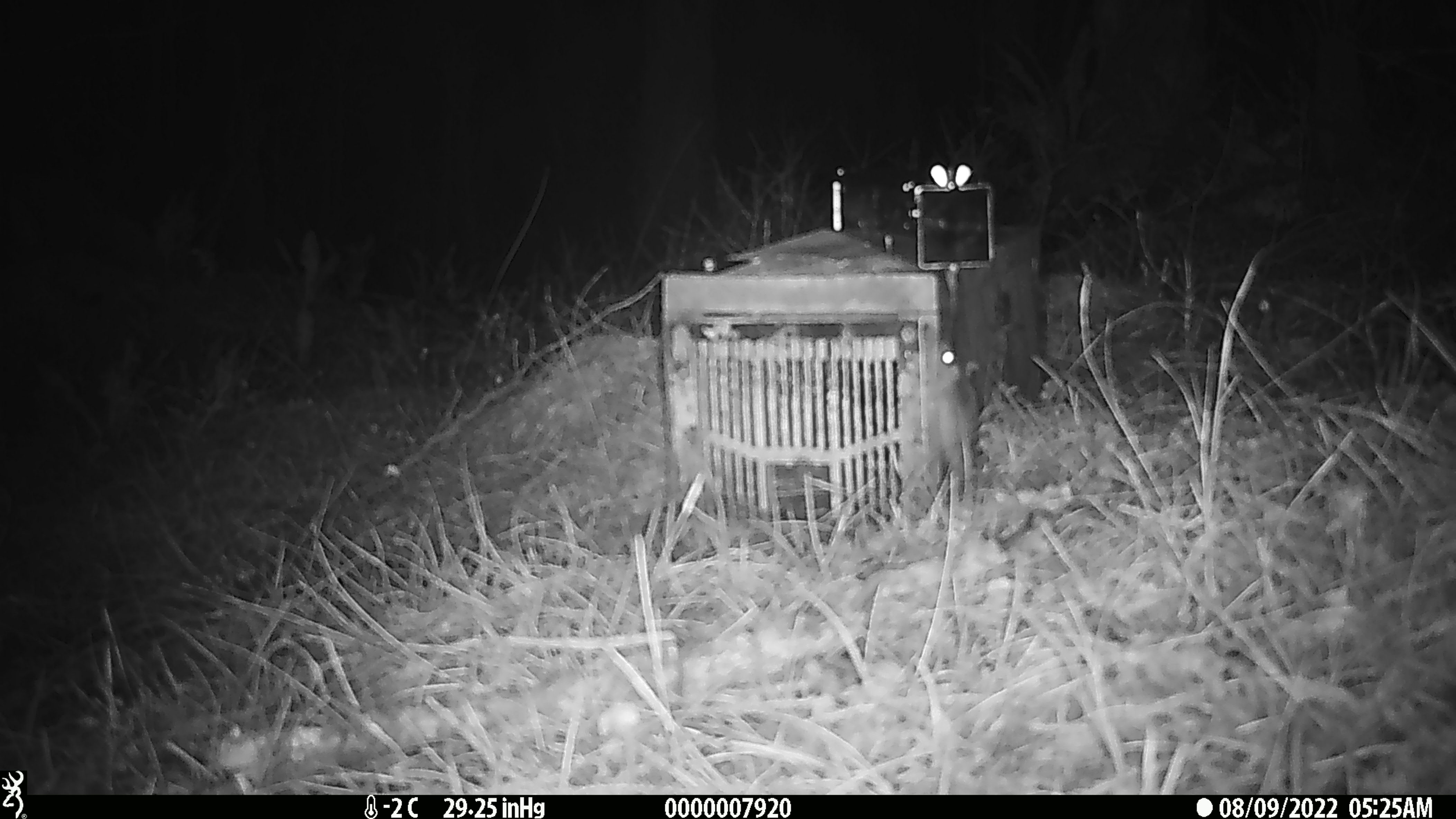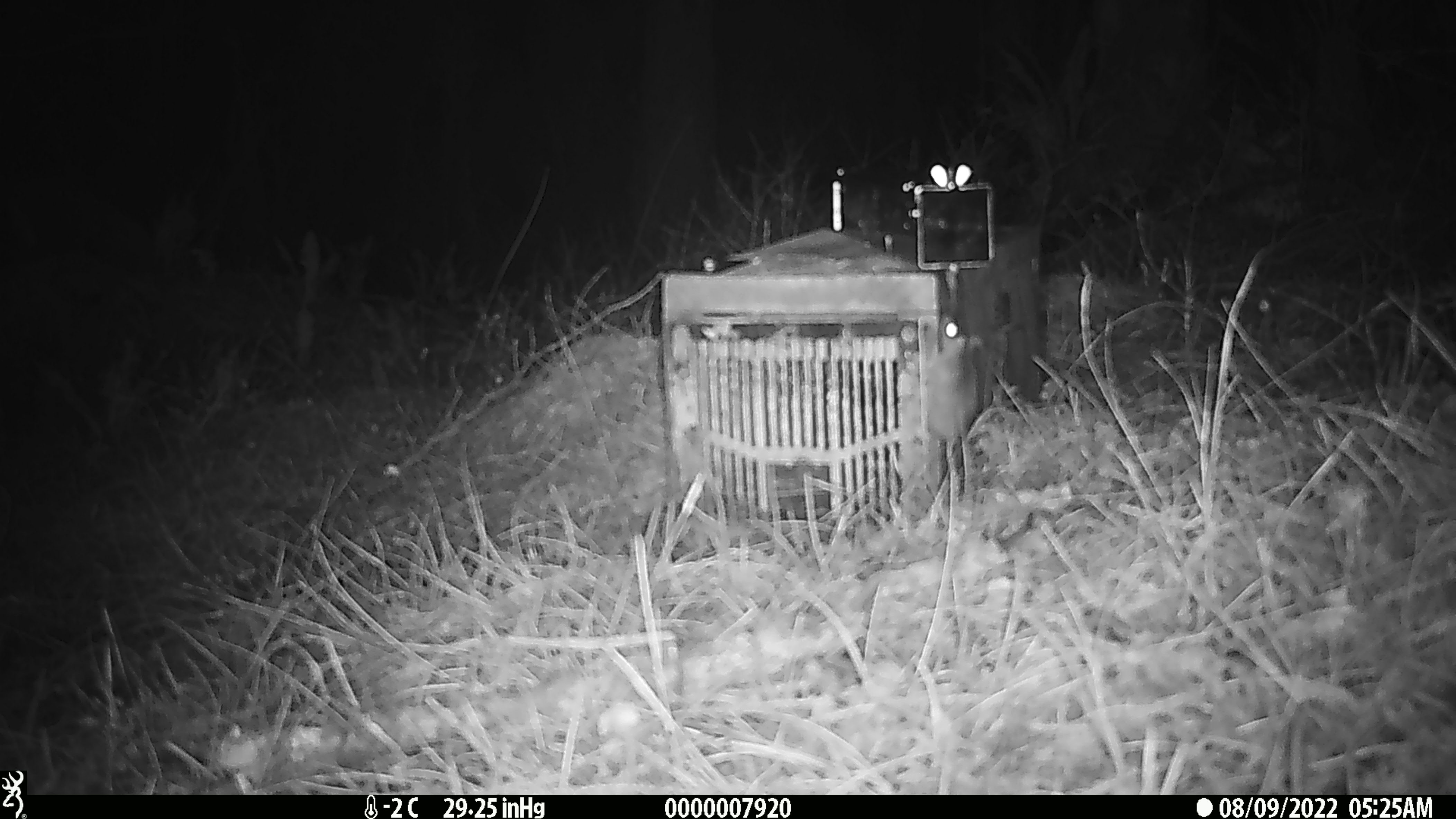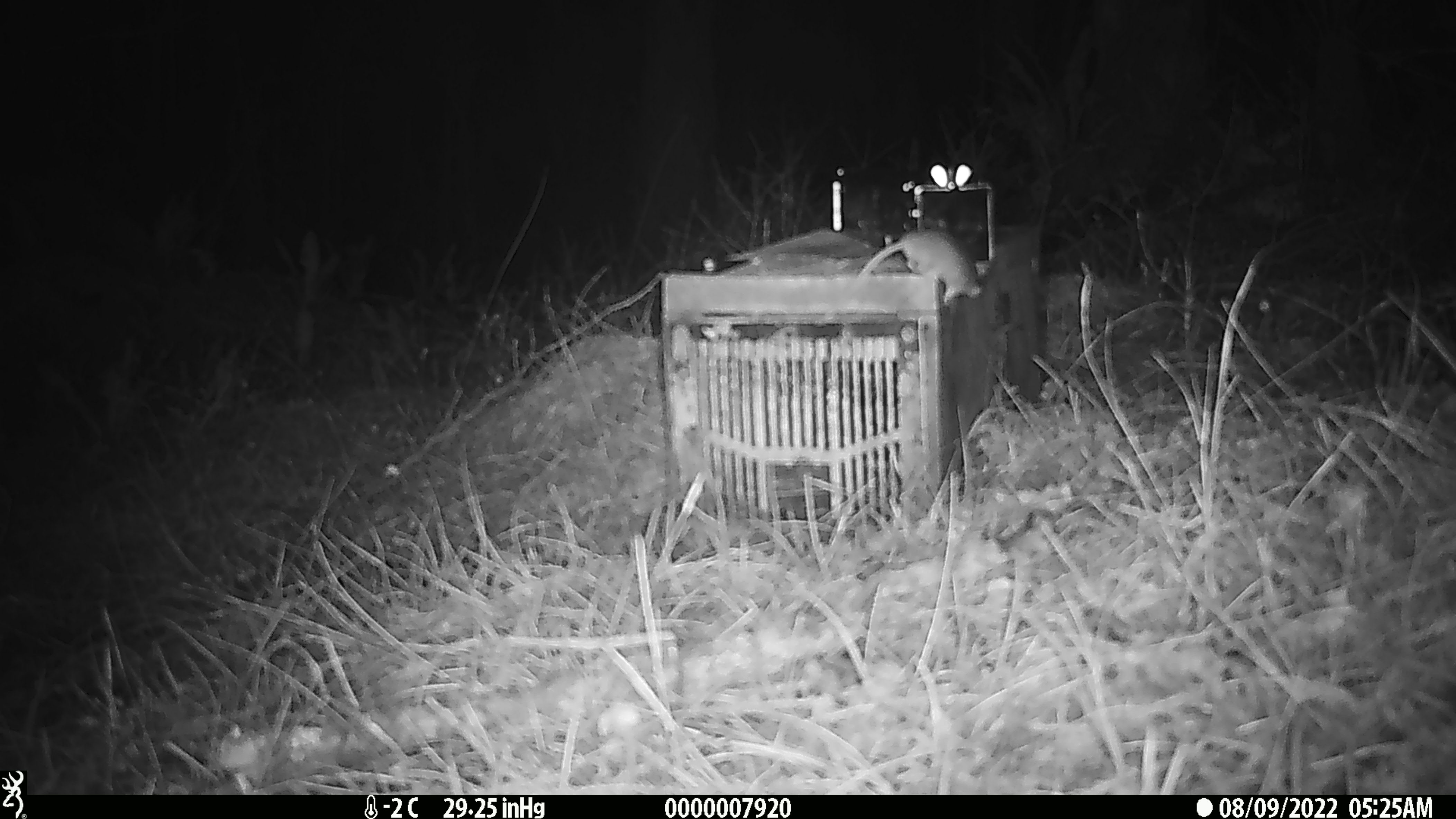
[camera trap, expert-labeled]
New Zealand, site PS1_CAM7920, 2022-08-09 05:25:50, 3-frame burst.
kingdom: Animalia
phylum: Chordata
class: Mammalia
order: Rodentia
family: Muridae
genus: Mus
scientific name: Mus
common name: mouse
Mouse (Mus).